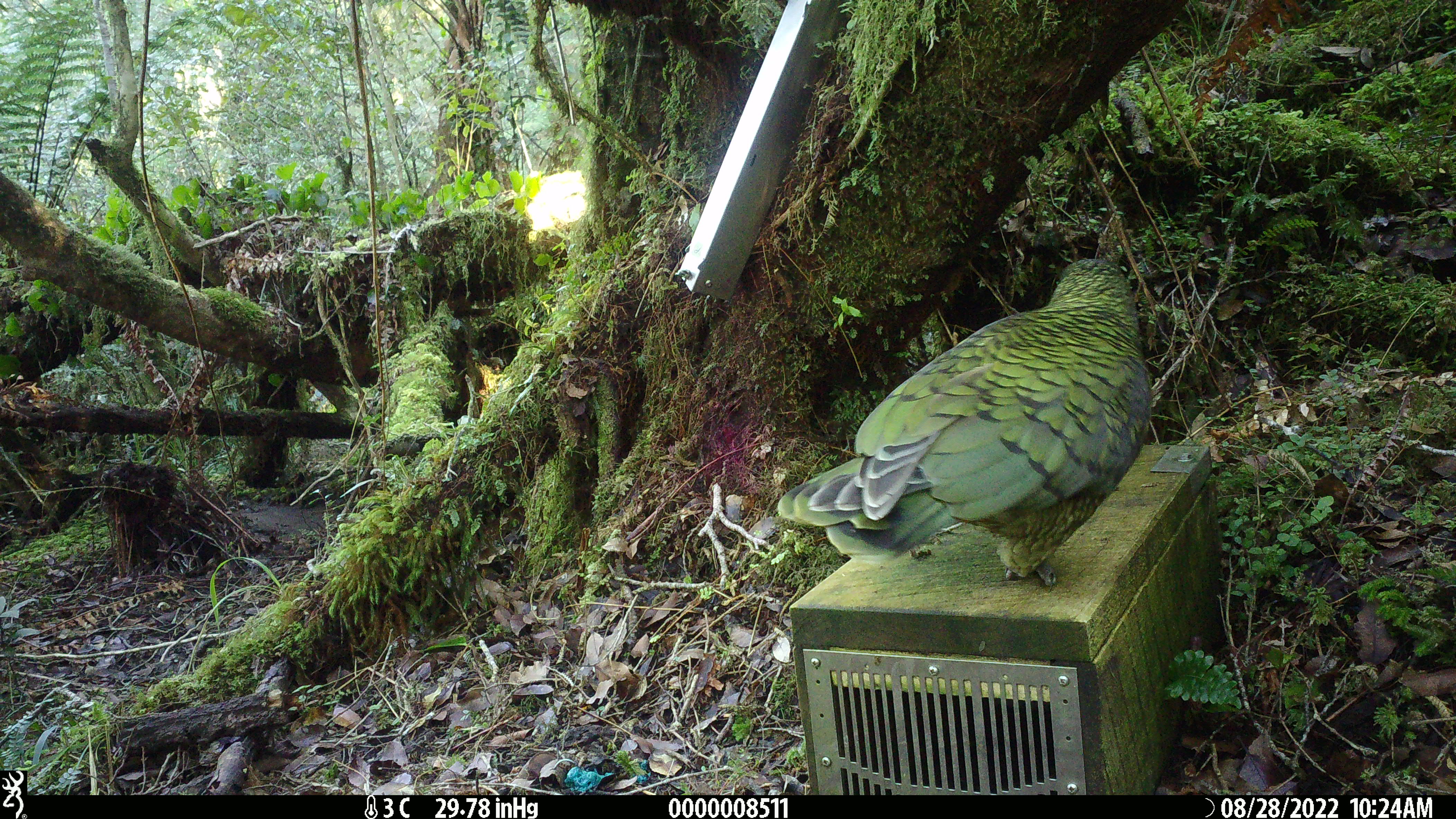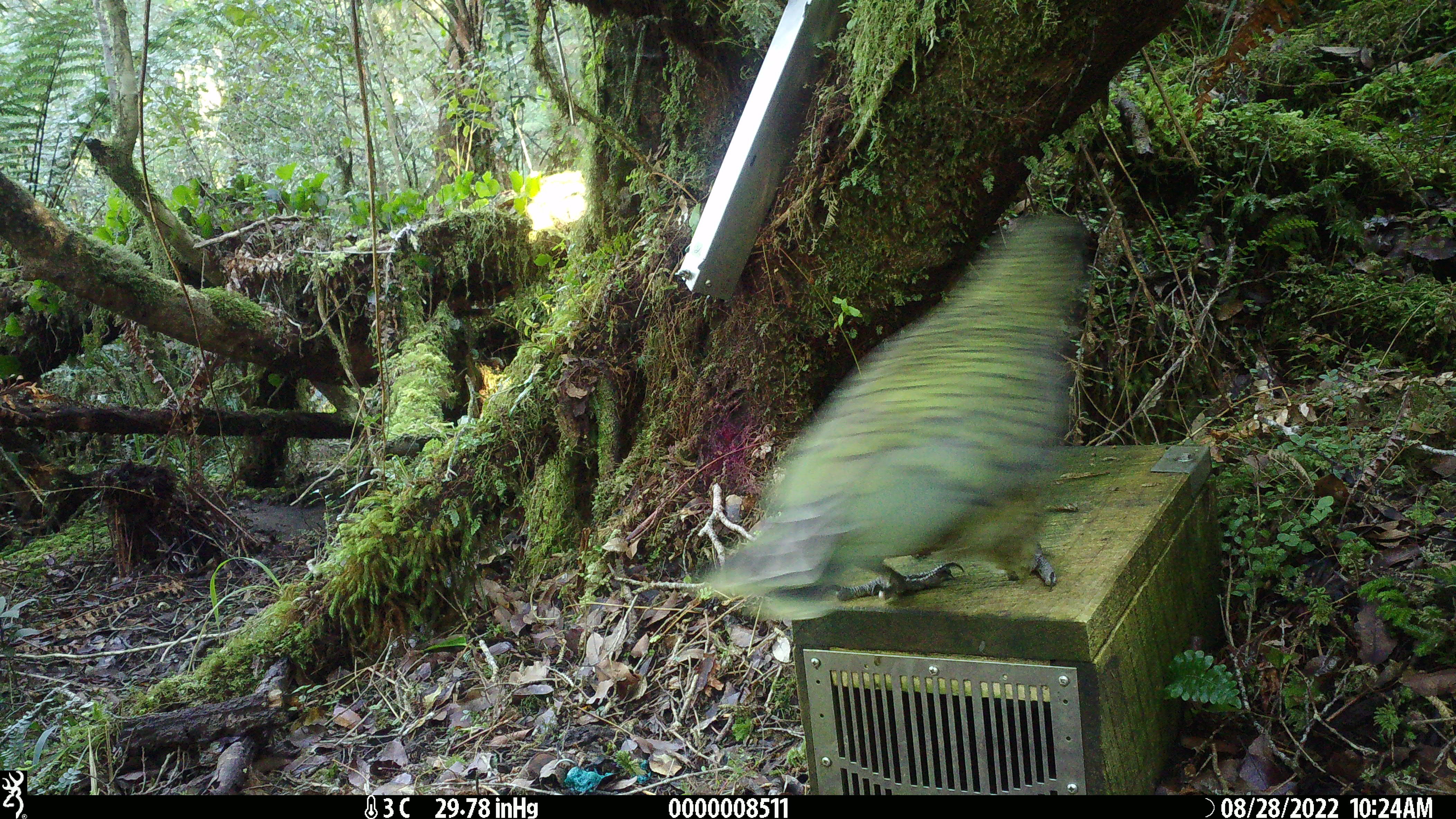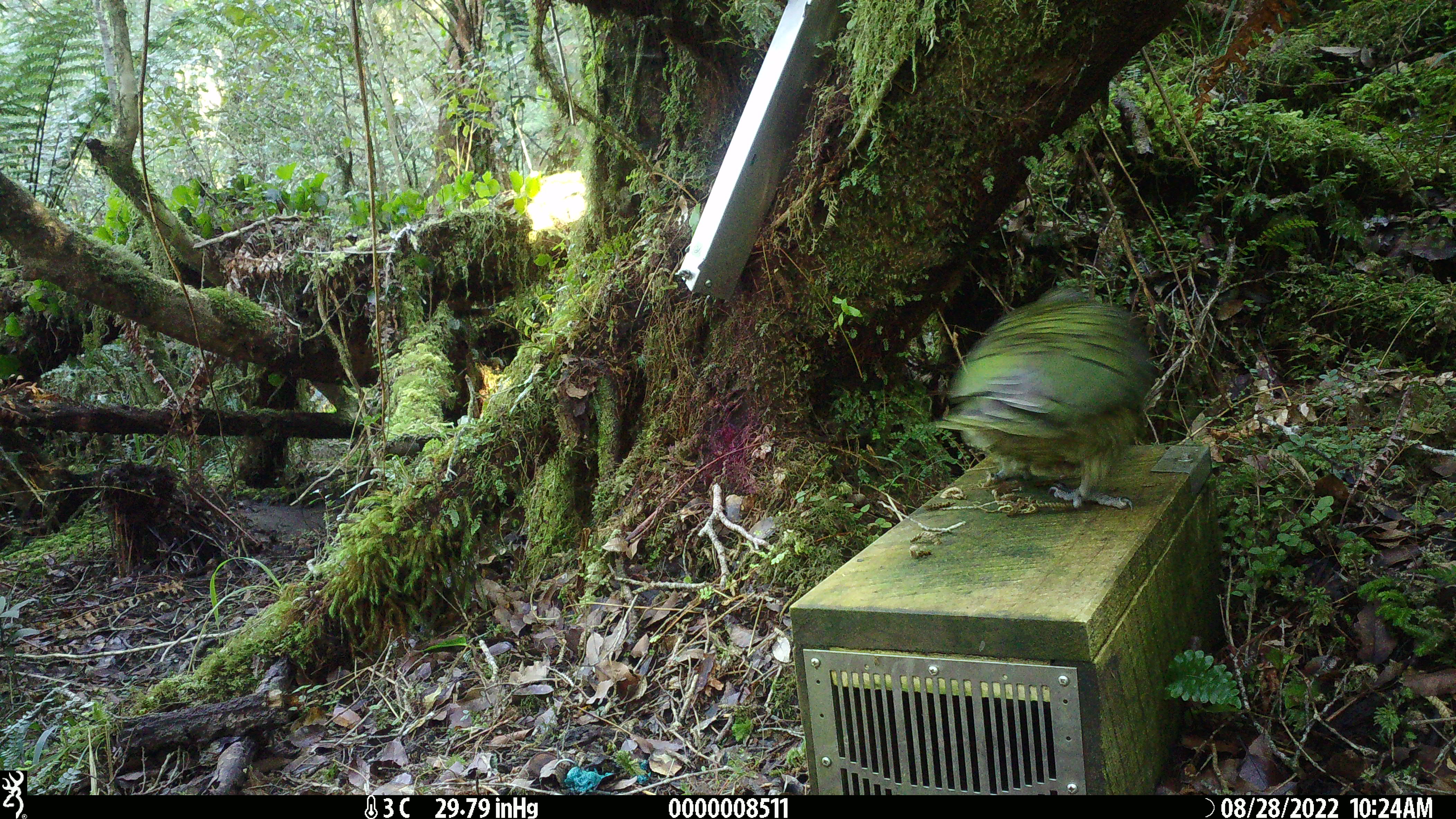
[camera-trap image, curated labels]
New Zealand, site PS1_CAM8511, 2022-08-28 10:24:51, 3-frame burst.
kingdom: Animalia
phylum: Chordata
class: Aves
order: Psittaciformes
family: Strigopidae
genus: Nestor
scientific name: Nestor notabilis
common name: kea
Kea (Nestor notabilis).